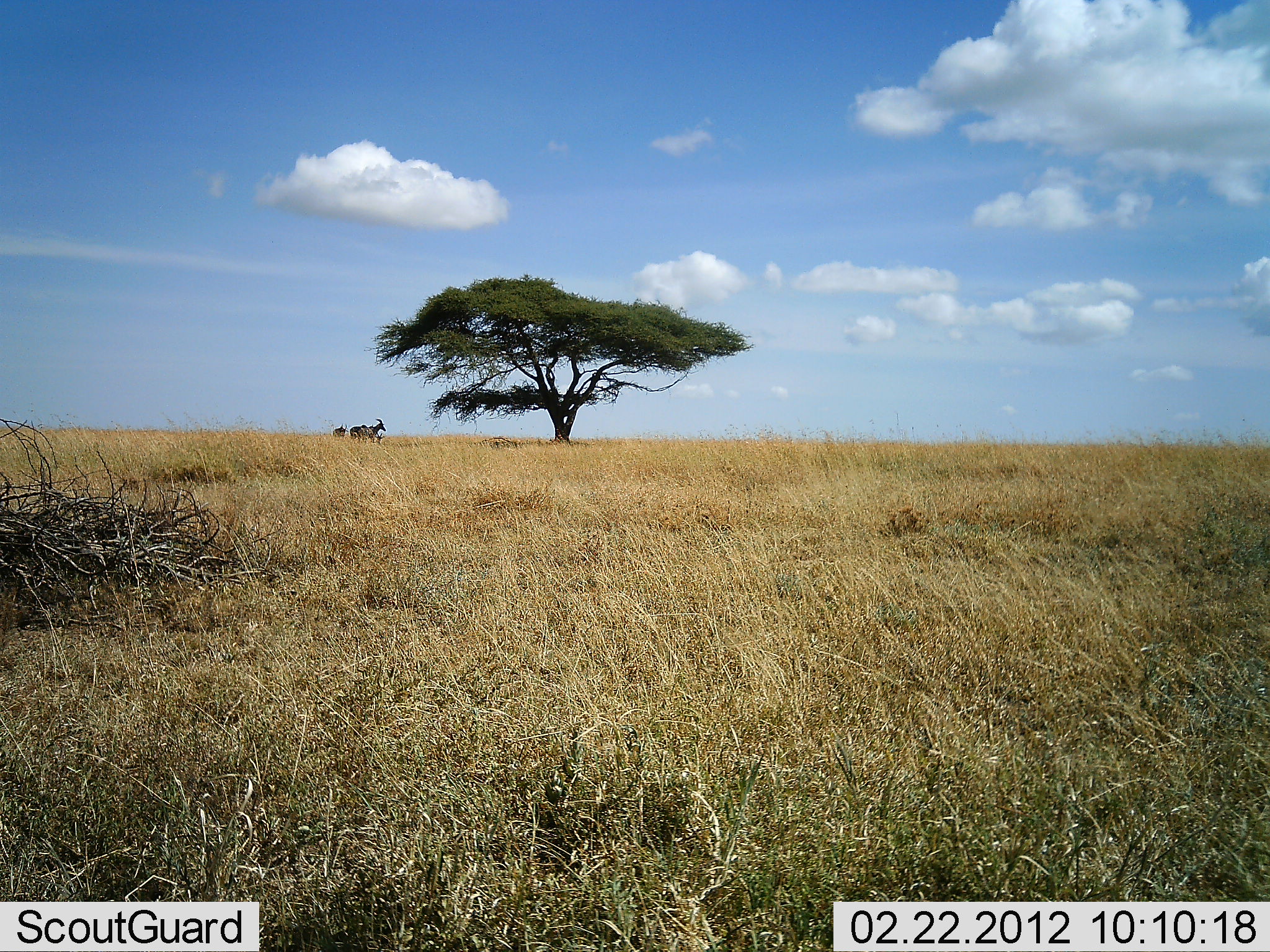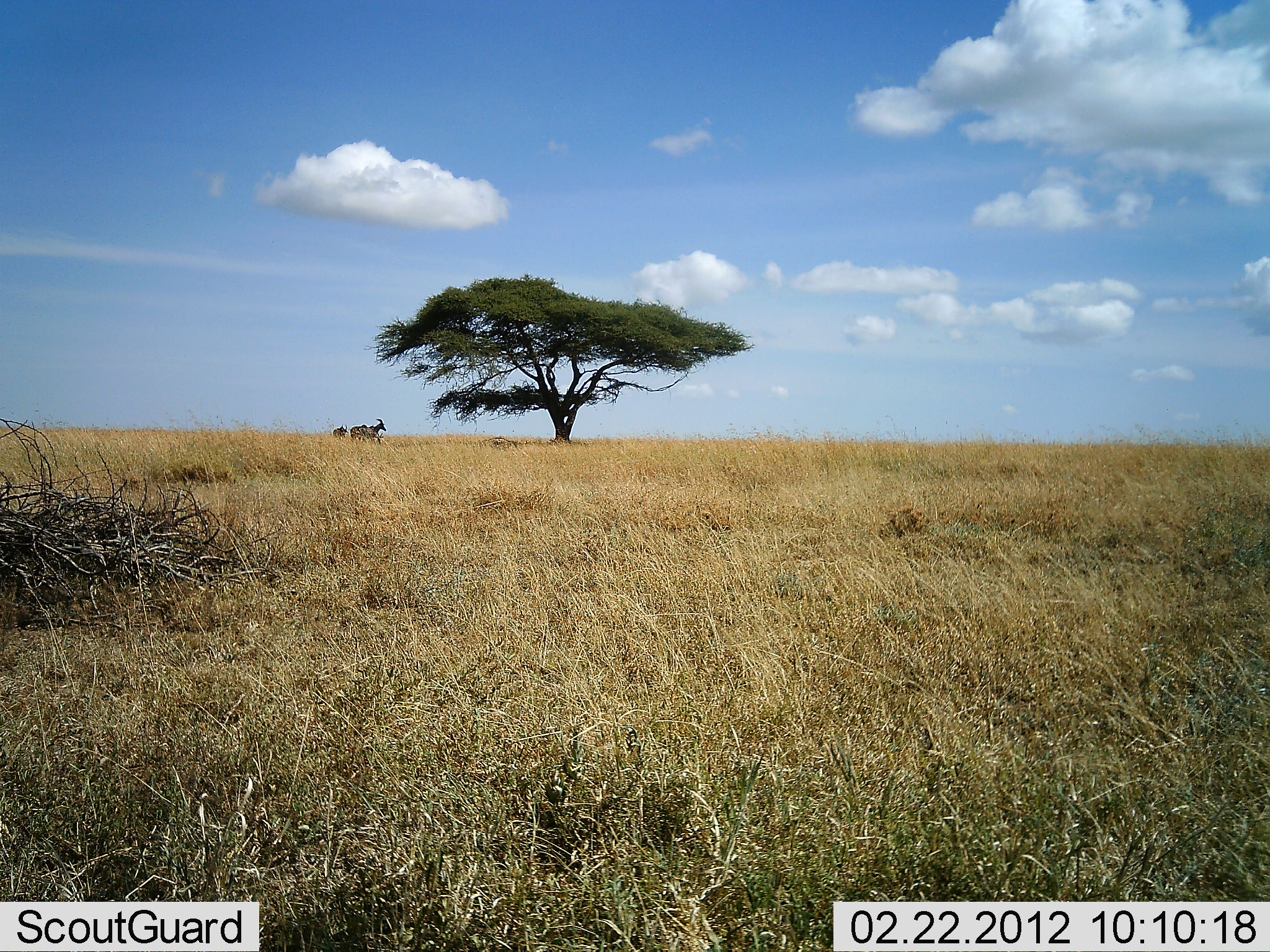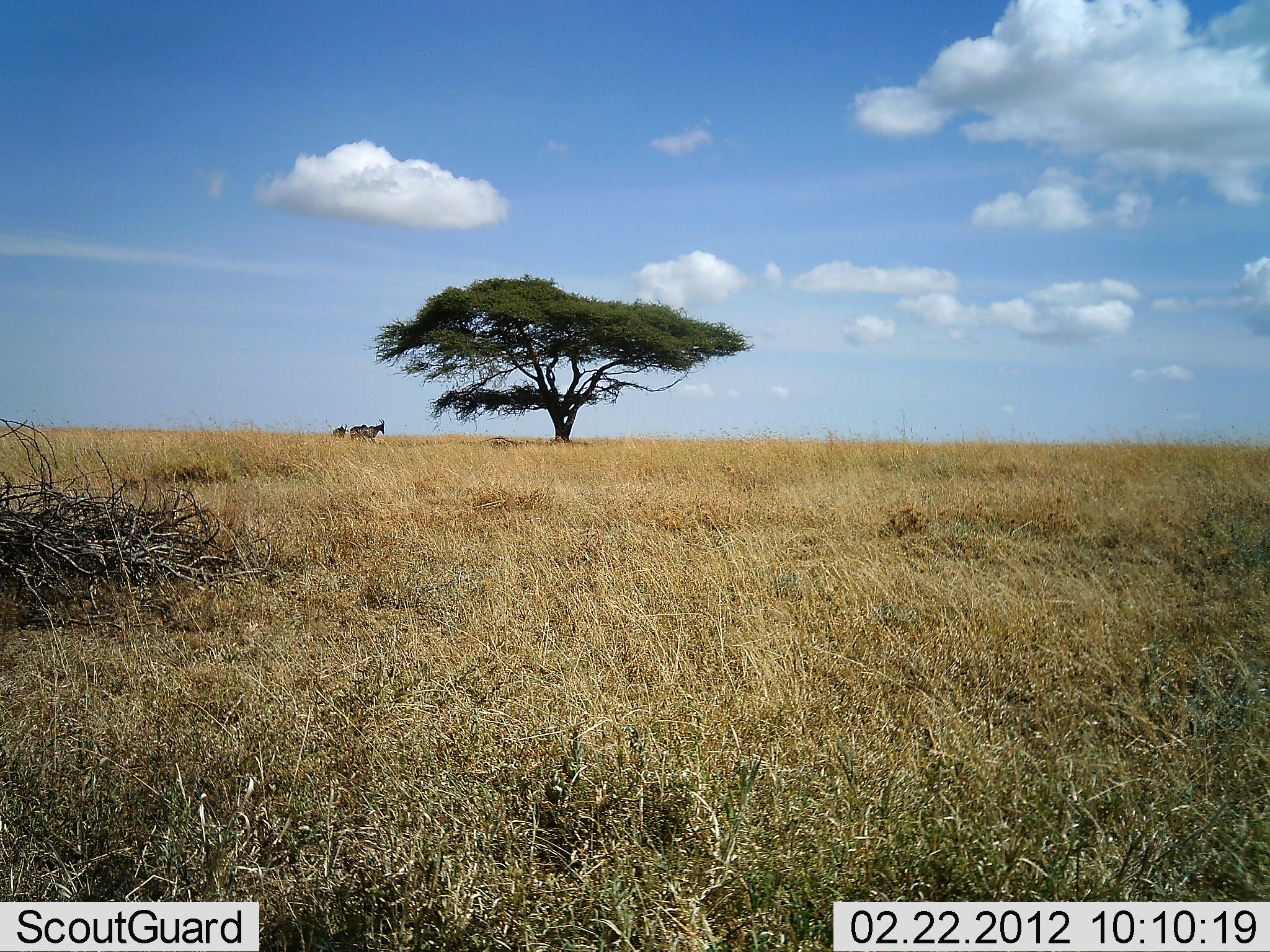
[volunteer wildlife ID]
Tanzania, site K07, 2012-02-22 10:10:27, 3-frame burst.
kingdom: Animalia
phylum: Chordata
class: Mammalia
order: Artiodactyla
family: Bovidae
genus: Damaliscus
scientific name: Damaliscus lunatus jimela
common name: topi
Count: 2.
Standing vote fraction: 88%.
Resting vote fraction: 0%.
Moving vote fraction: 12%.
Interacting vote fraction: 0%.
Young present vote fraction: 0%.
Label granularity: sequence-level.